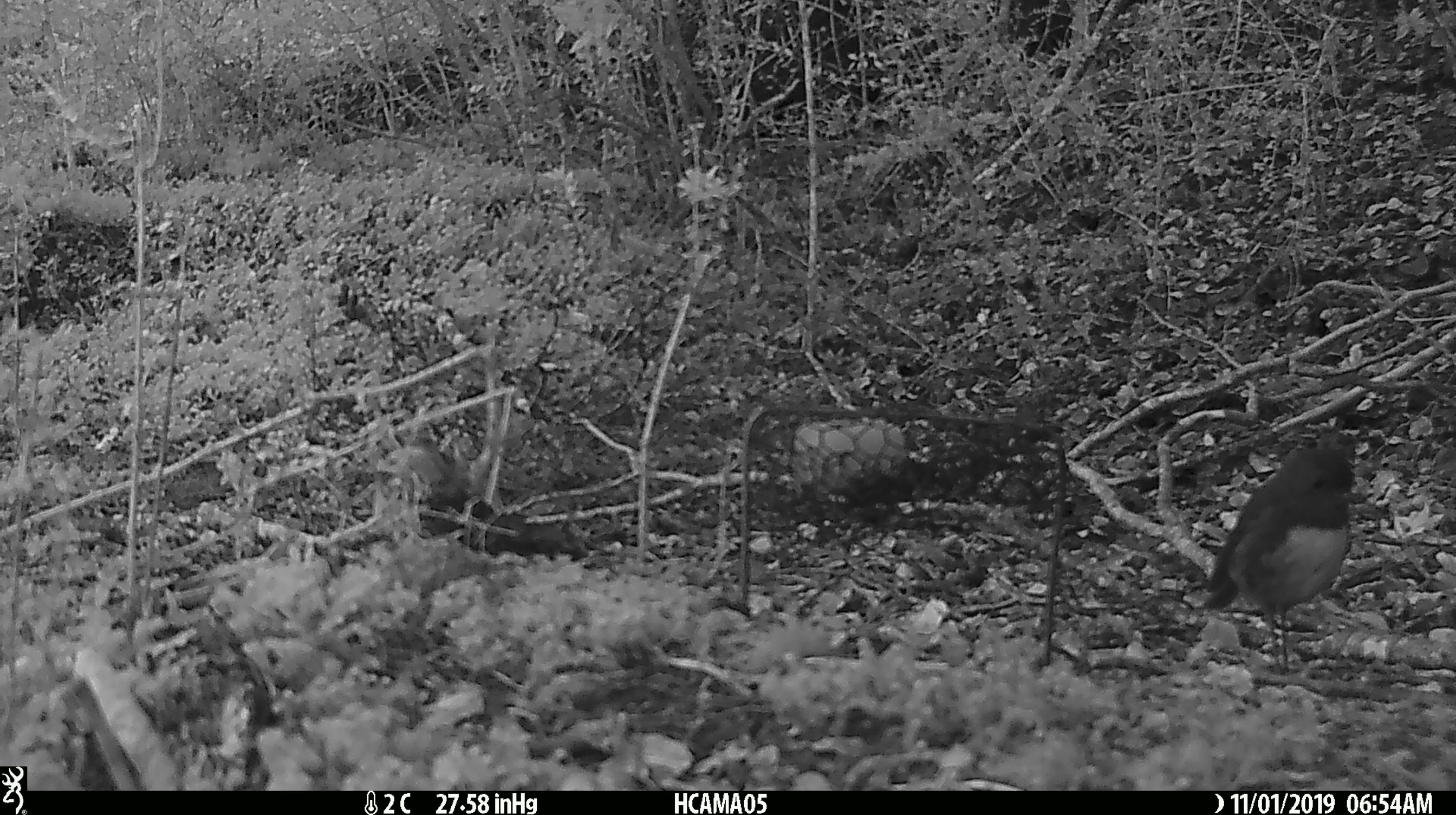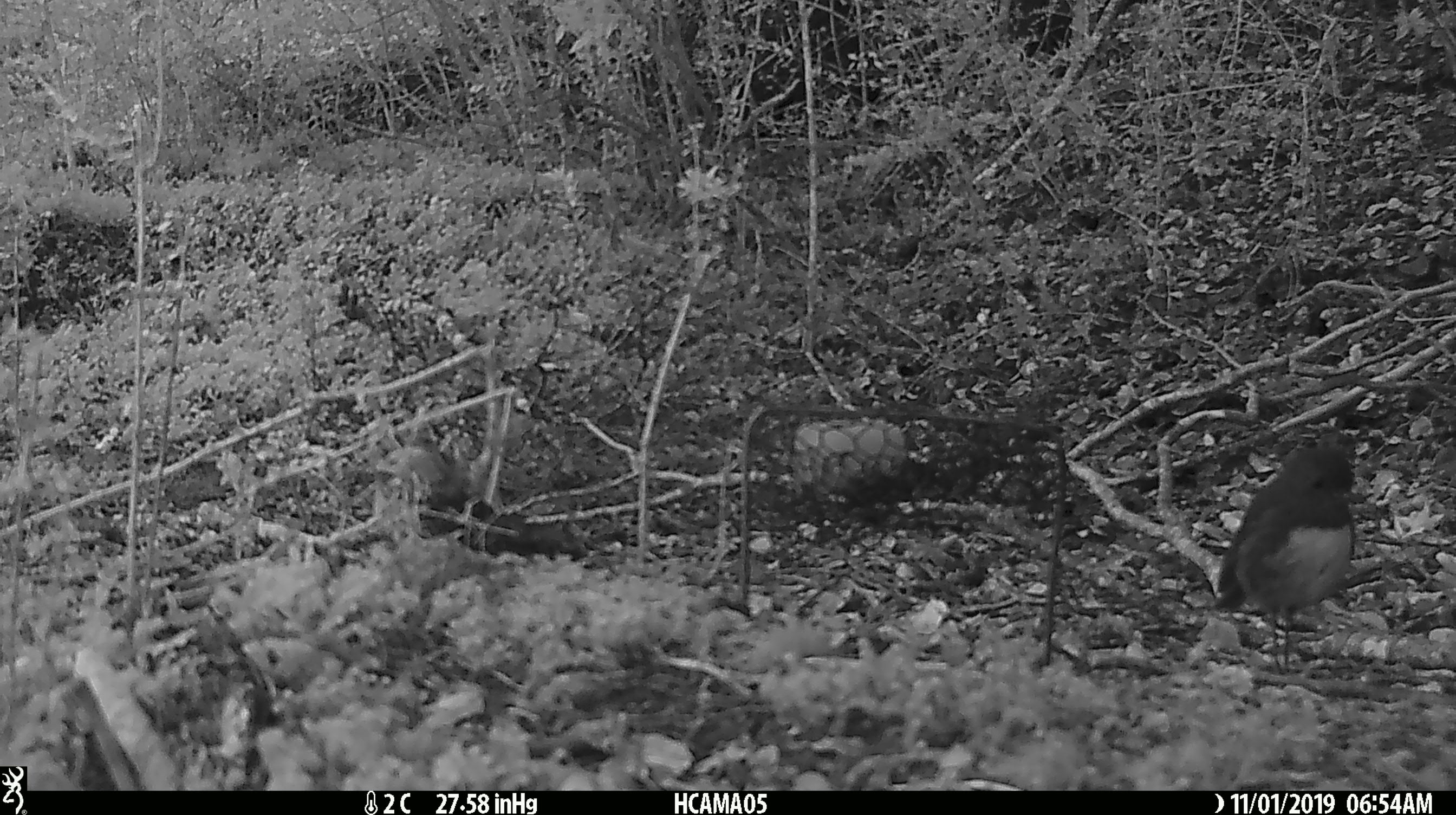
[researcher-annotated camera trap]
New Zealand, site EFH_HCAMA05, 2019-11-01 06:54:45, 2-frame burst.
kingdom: Animalia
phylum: Chordata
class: Aves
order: Passeriformes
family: Petroicidae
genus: Petroica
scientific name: Petroica australis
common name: new zealand robin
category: robin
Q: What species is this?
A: Robin (new zealand robin) (Petroica australis).